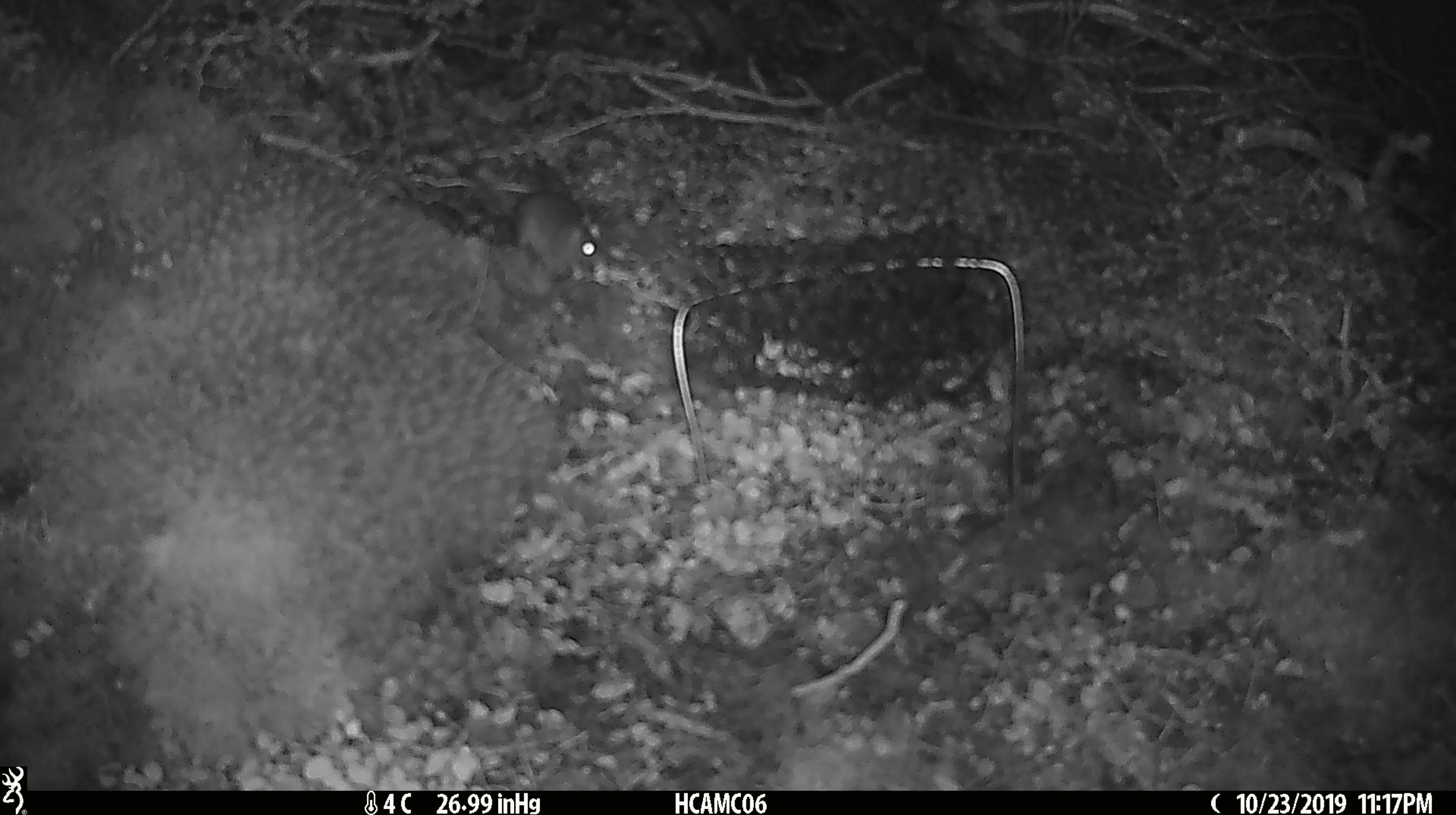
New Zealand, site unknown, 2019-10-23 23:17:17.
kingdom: Animalia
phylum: Chordata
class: Mammalia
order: Rodentia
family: Muridae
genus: Mus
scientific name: Mus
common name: mouse